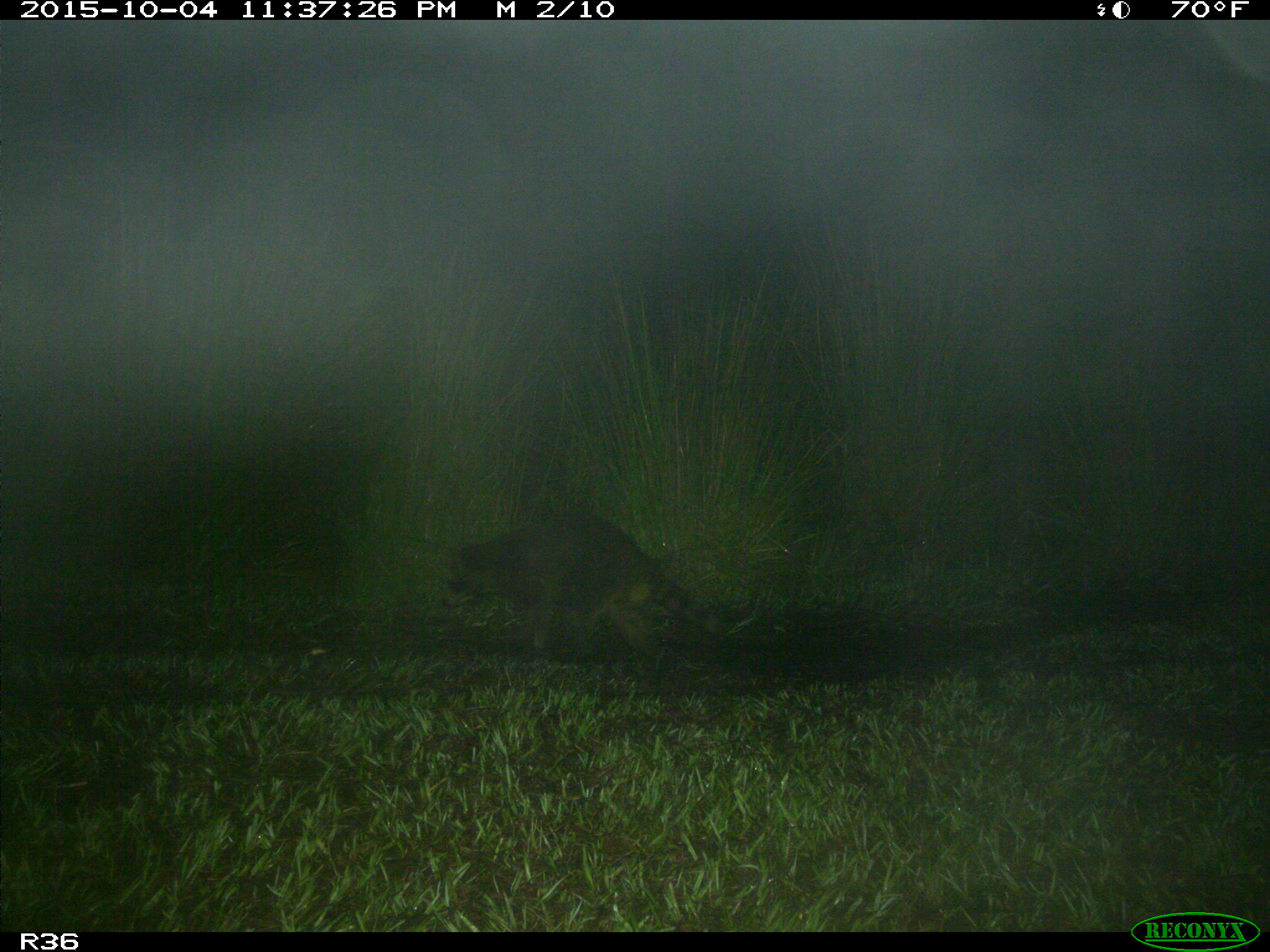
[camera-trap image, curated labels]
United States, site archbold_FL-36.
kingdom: Animalia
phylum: Chordata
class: Mammalia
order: Carnivora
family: Procyonidae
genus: Procyon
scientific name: Procyon lotor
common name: common raccoon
Procyon lotor (common raccoon).